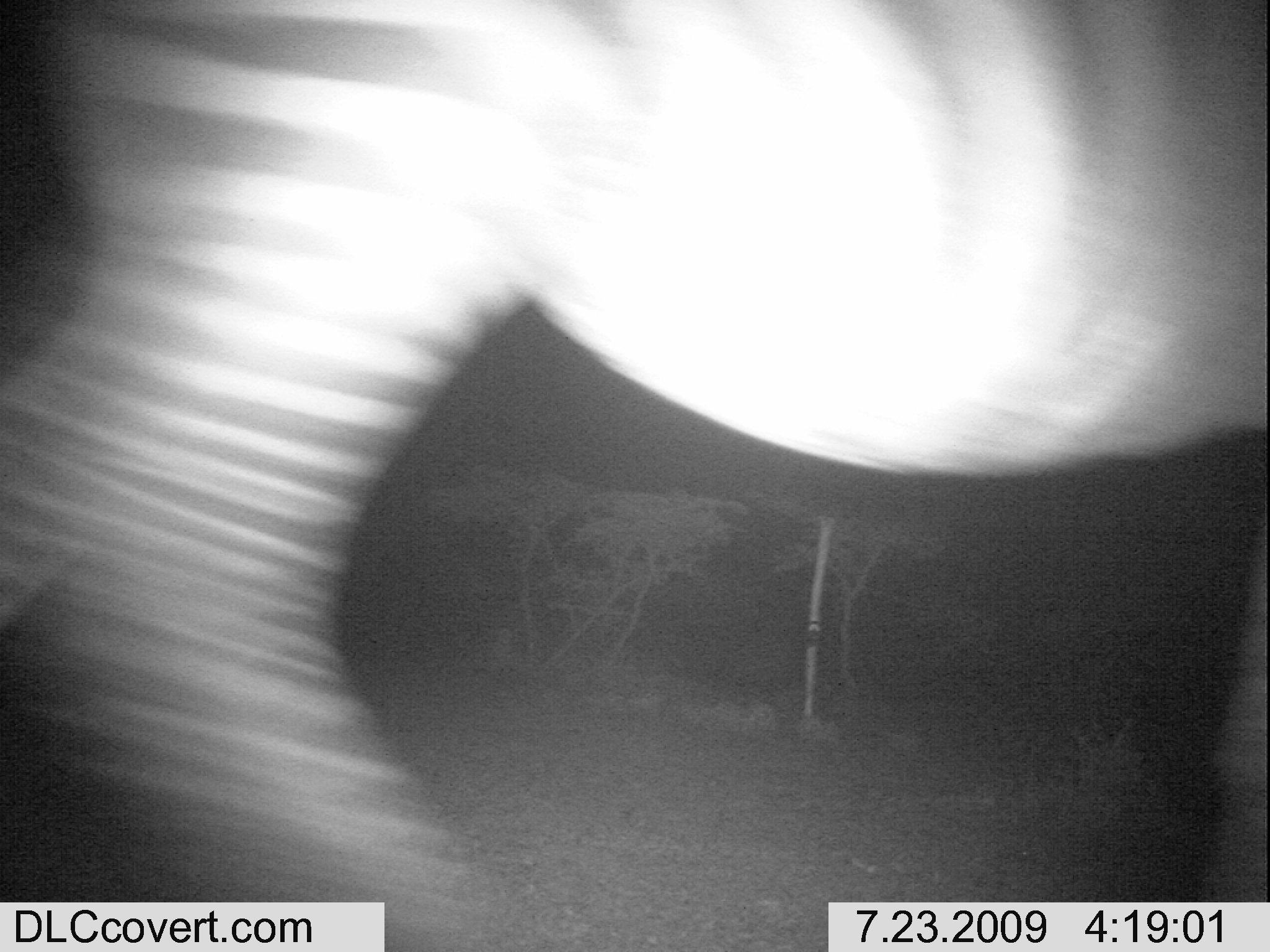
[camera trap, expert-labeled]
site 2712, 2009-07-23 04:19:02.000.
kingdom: Animalia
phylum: Chordata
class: Mammalia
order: Perissodactyla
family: Equidae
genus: Equus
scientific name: Equus quagga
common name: plains zebra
Equus quagga (plains zebra), count 1.